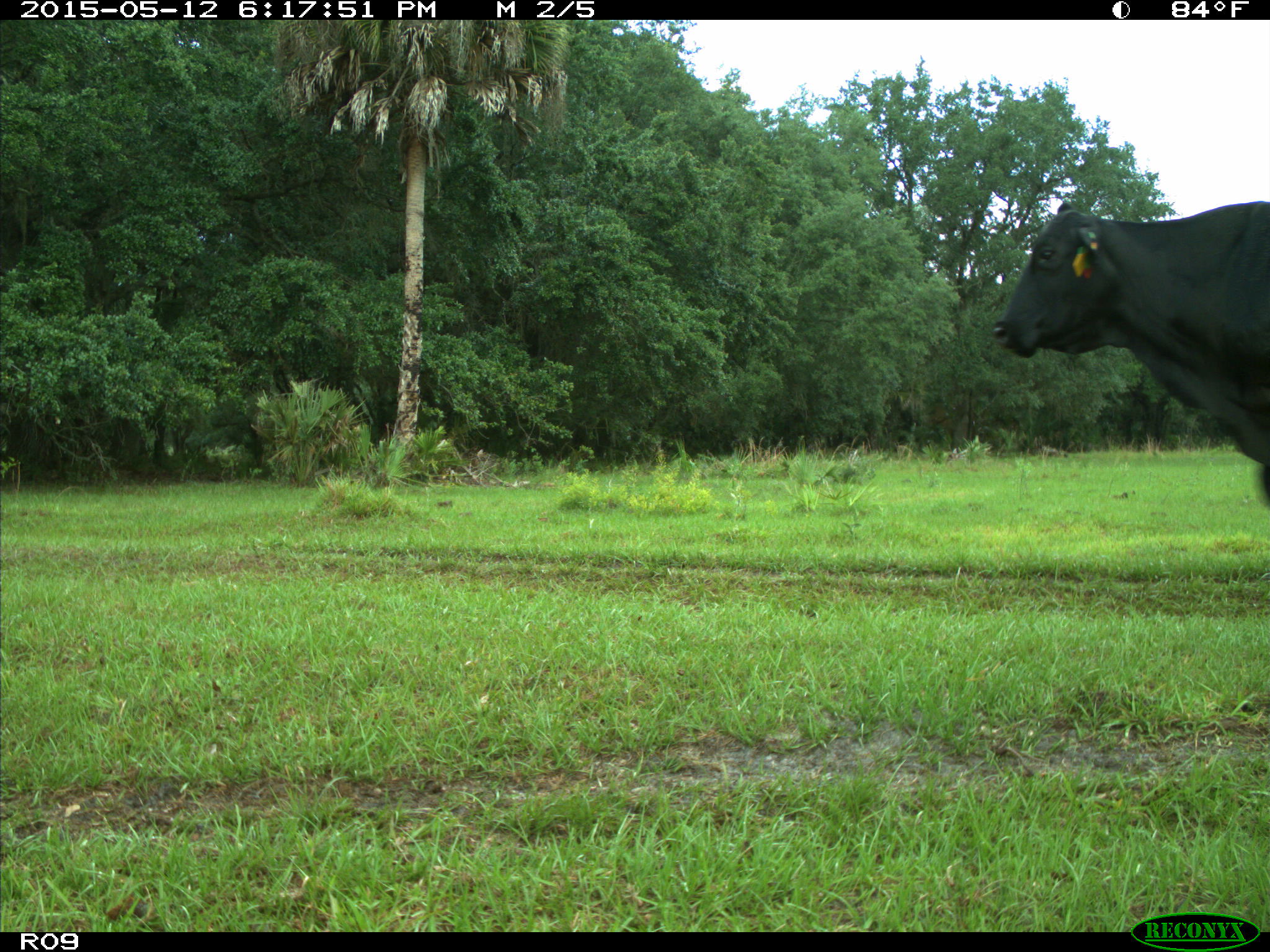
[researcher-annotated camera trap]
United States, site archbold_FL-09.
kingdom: Animalia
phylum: Chordata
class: Mammalia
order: Artiodactyla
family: Bovidae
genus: Bos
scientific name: Bos taurus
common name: domestic cow